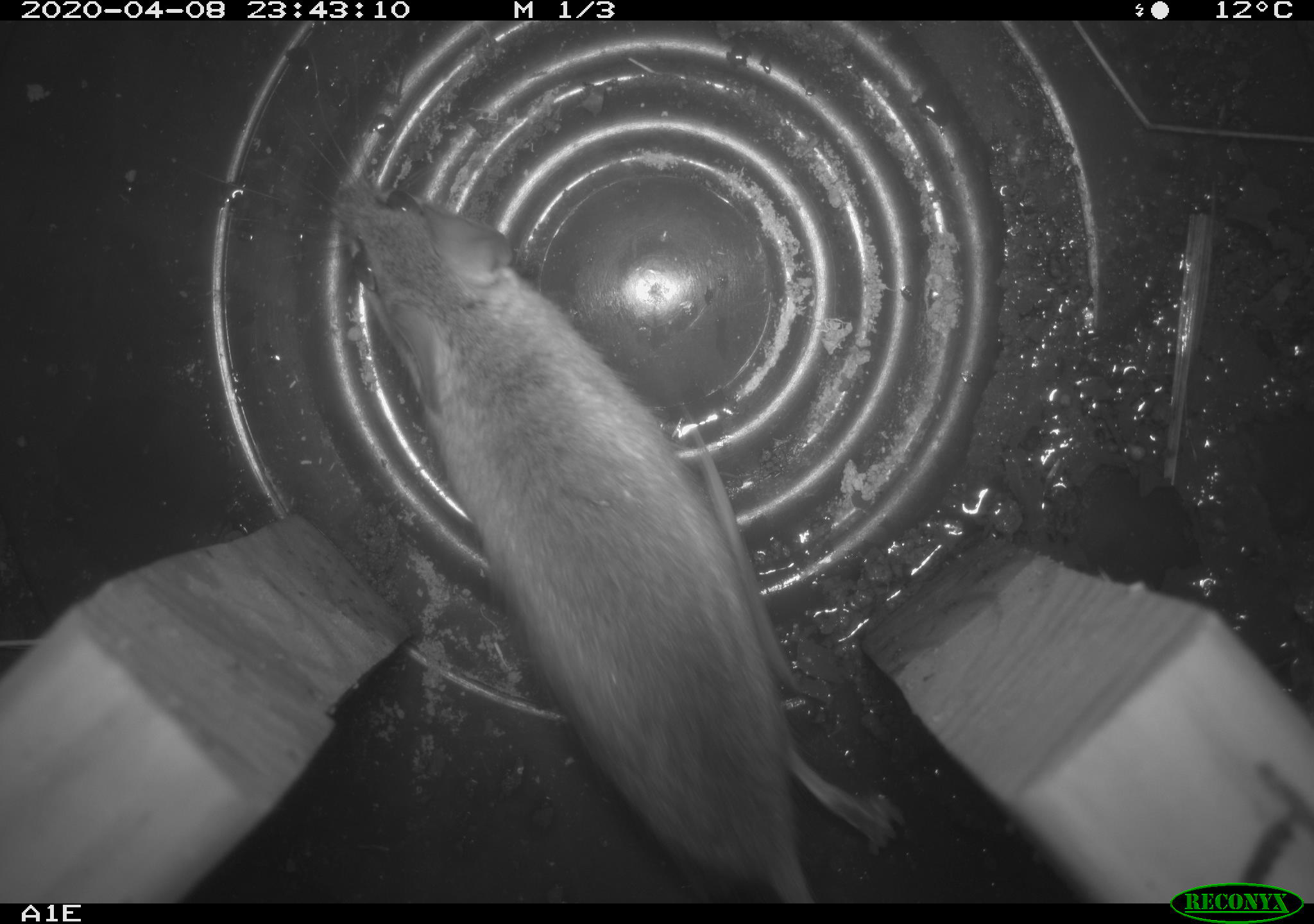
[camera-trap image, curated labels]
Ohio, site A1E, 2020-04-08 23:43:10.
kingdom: Animalia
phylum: Chordata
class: Mammalia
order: Rodentia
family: Cricetidae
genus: Peromyscus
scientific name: Peromyscus leucopus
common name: white-footed mouse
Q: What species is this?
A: White-footed mouse (Peromyscus leucopus).